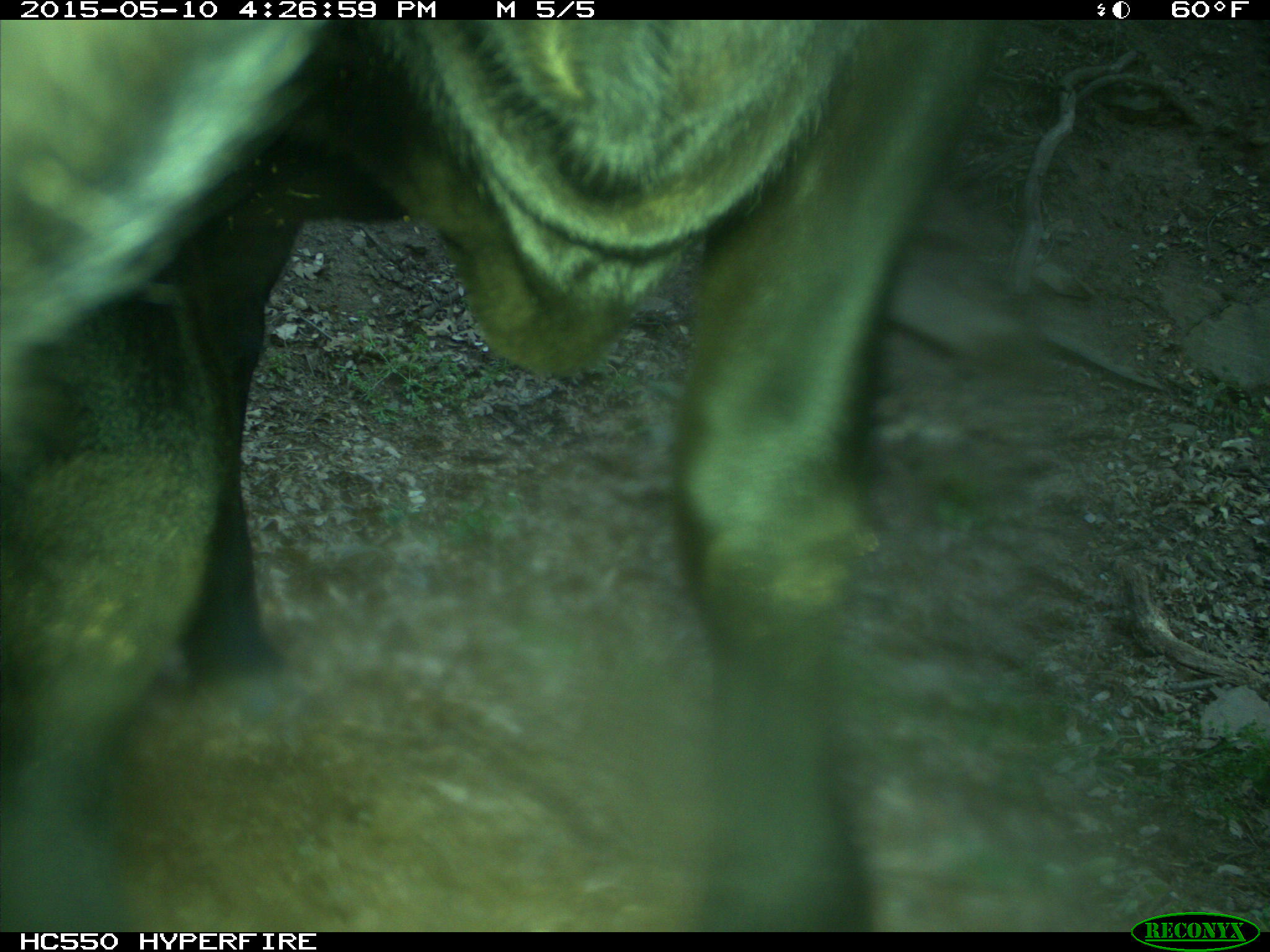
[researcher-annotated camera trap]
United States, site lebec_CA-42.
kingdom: Animalia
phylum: Chordata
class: Mammalia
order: Artiodactyla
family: Bovidae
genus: Bos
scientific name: Bos taurus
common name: domestic cow